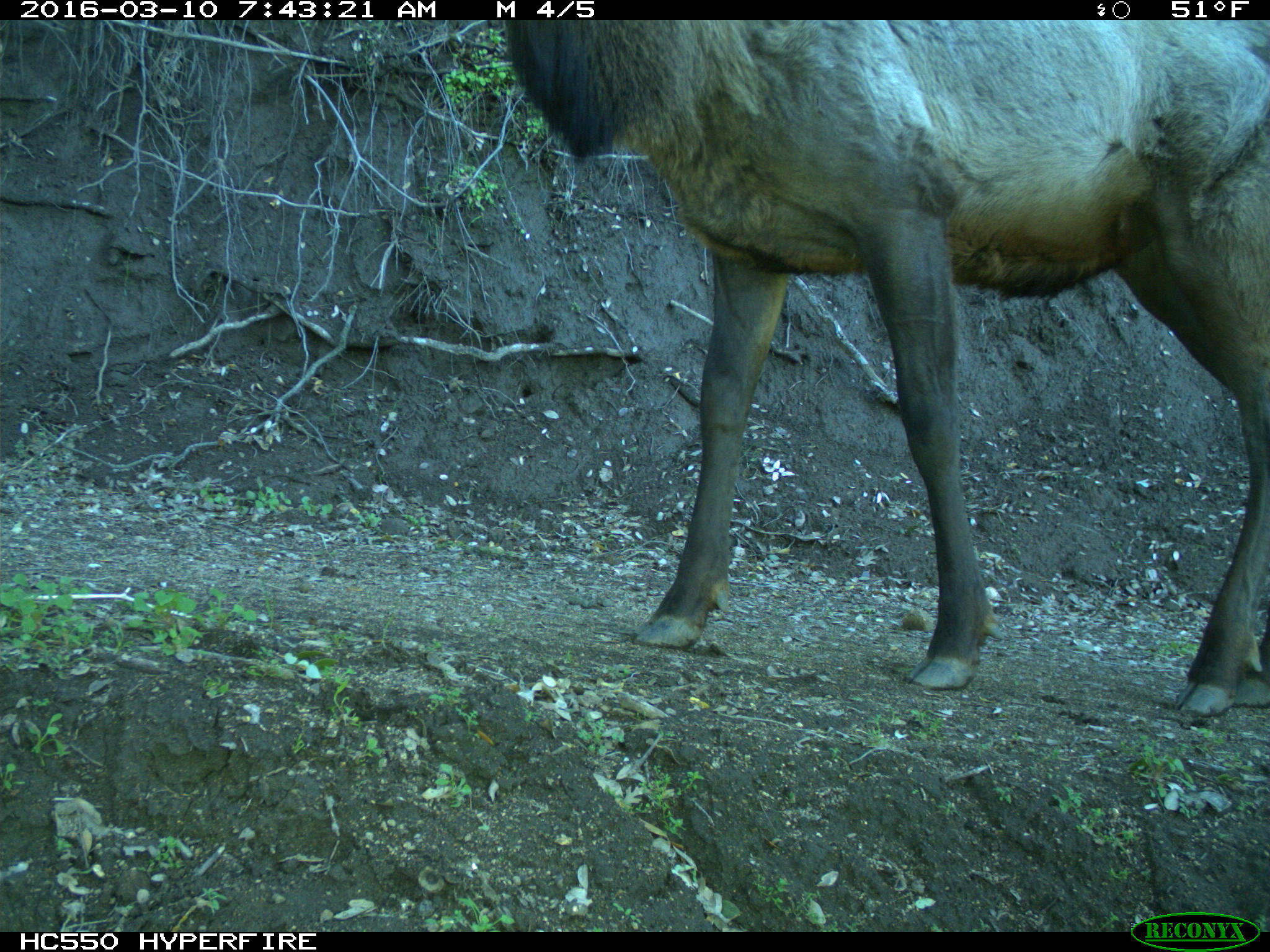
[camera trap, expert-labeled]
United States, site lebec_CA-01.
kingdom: Animalia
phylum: Chordata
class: Mammalia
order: Artiodactyla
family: Cervidae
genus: Cervus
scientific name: Cervus canadensis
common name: elk